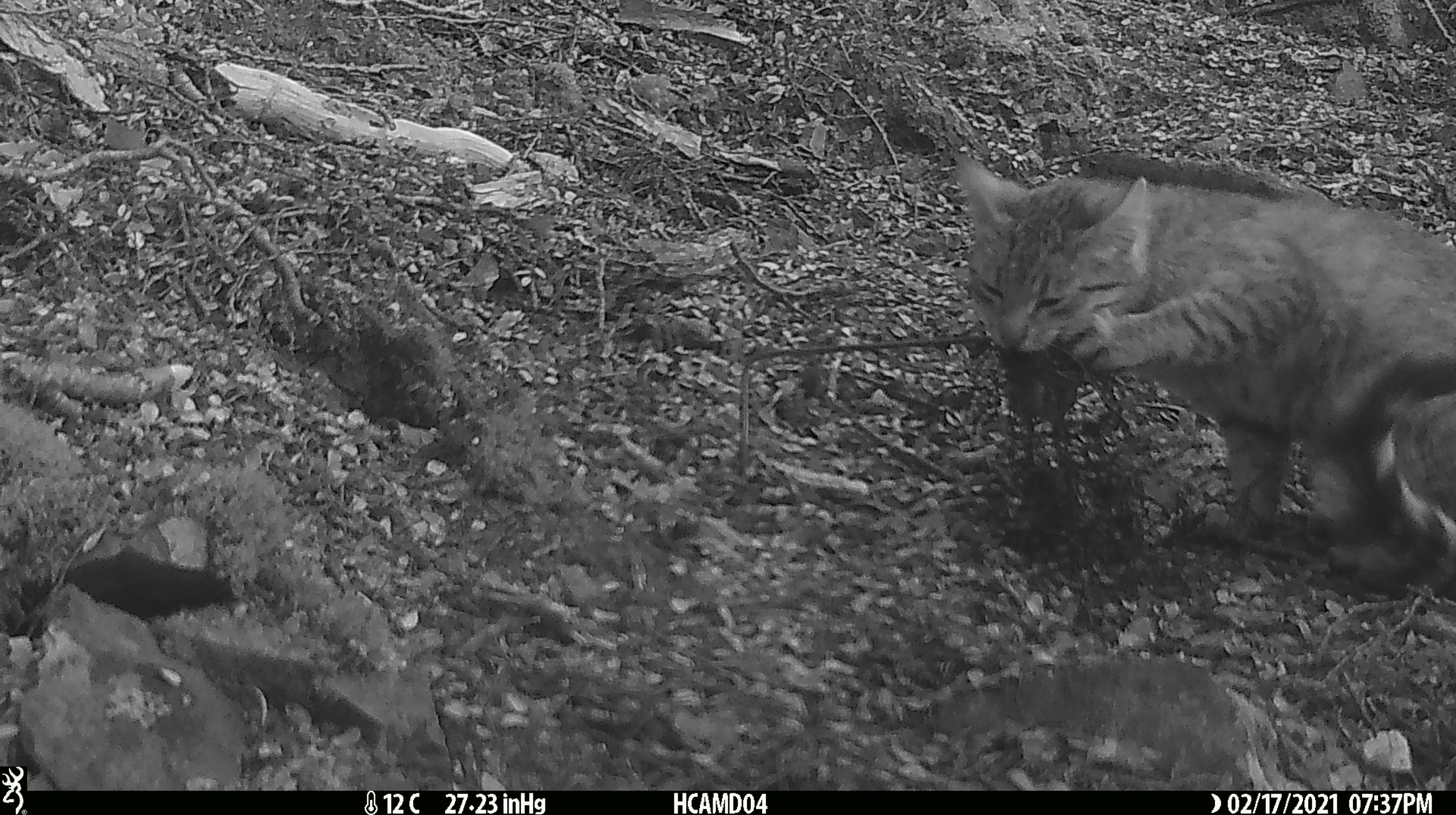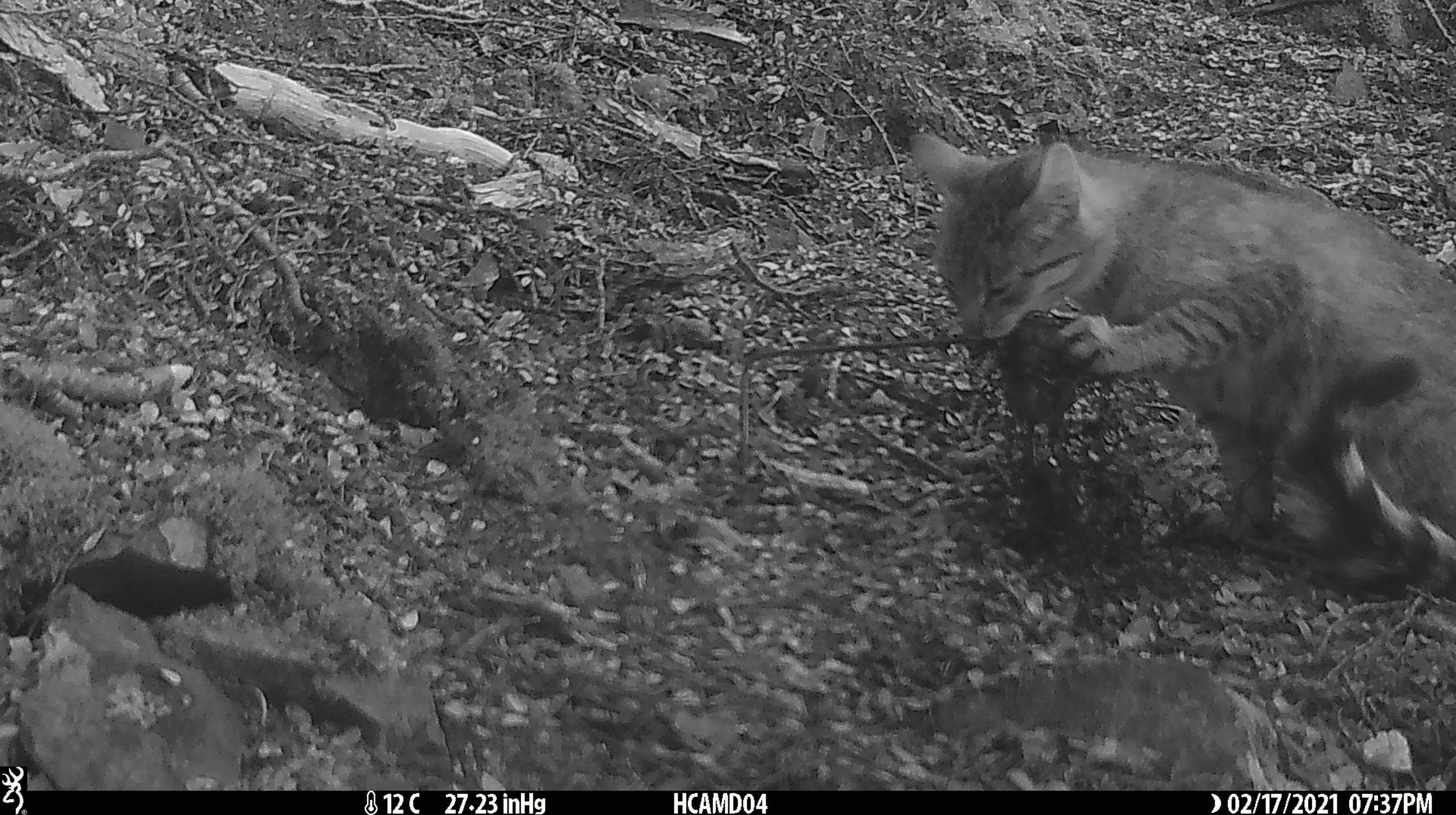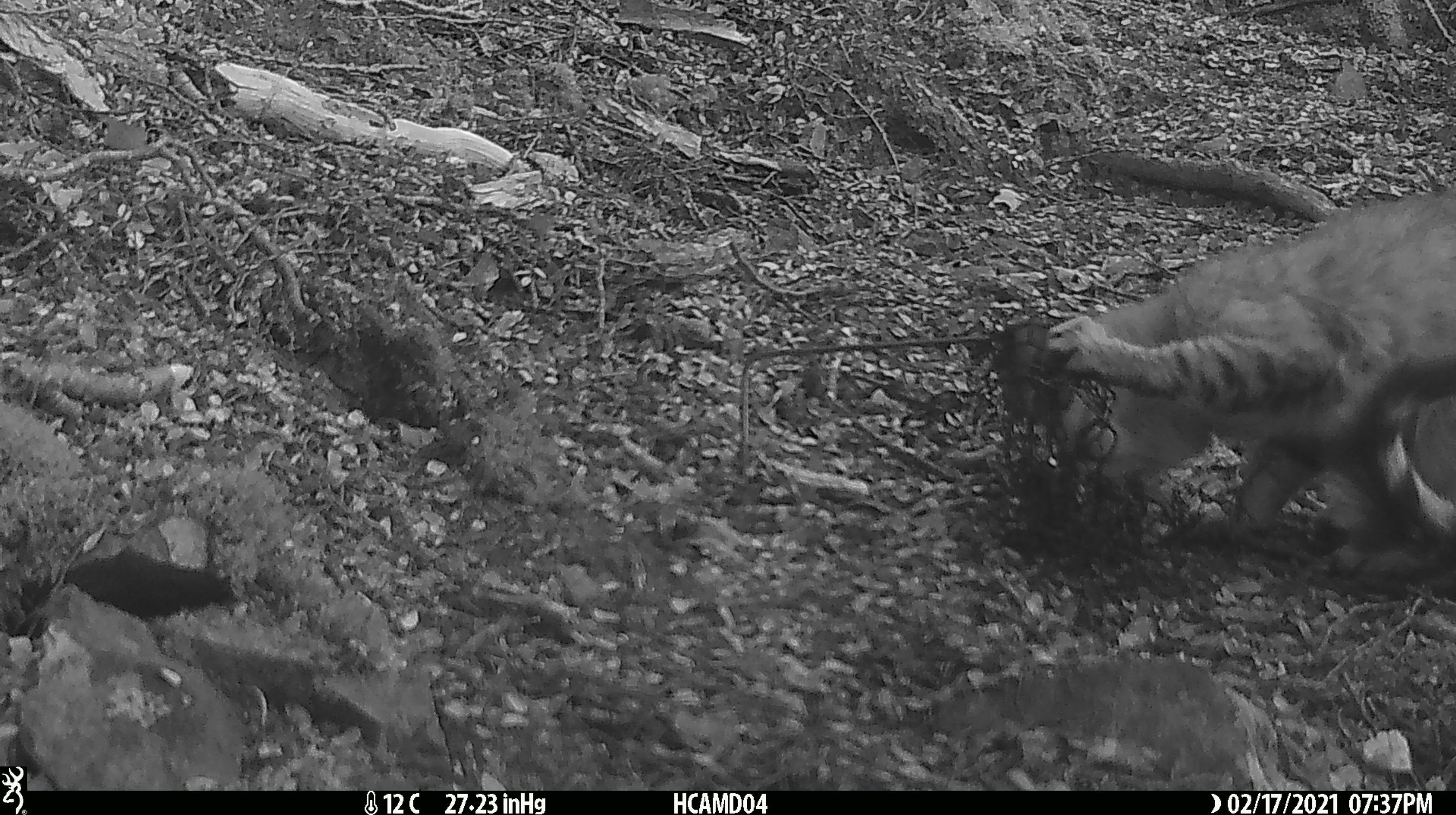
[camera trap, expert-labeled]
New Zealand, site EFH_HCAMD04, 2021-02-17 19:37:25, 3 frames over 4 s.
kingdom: Animalia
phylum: Chordata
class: Mammalia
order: Carnivora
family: Felidae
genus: Felis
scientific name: Felis catus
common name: domestic cat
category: cat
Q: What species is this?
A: Cat (domestic cat) (Felis catus).